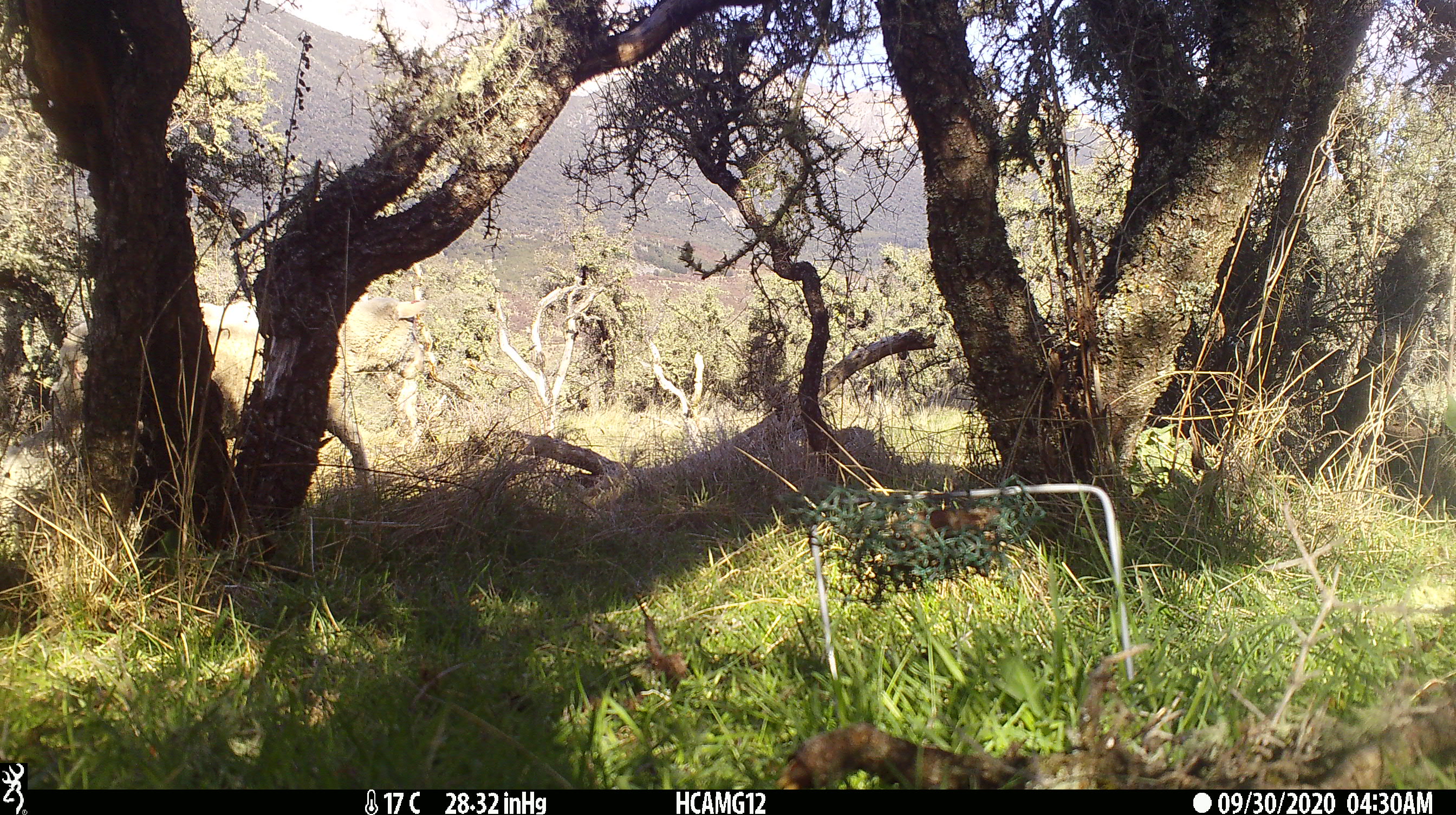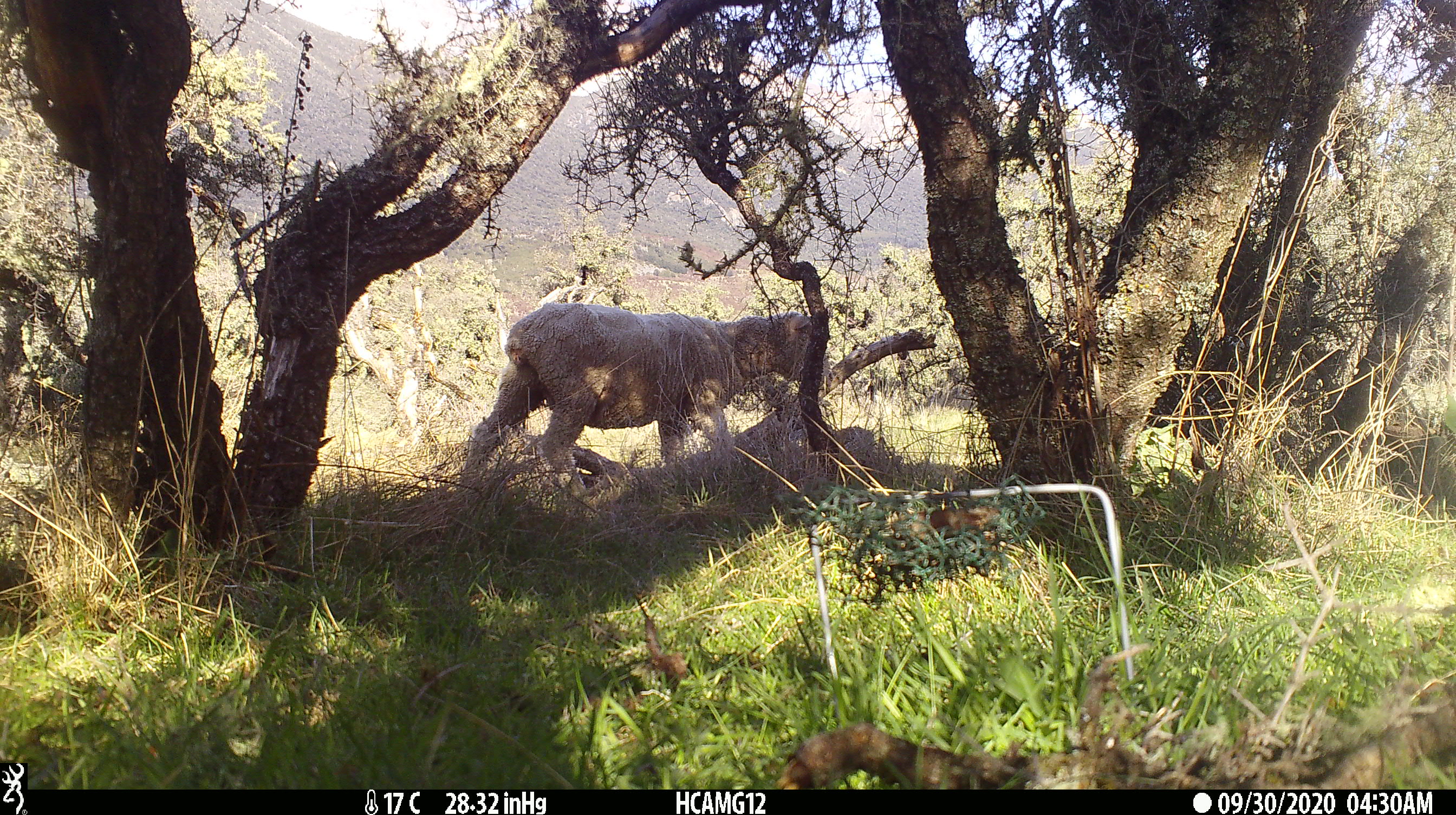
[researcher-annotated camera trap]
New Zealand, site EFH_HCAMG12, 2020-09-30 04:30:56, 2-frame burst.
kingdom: Animalia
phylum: Chordata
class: Mammalia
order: Artiodactyla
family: Bovidae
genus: Ovis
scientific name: Ovis aries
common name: domestic sheep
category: sheep